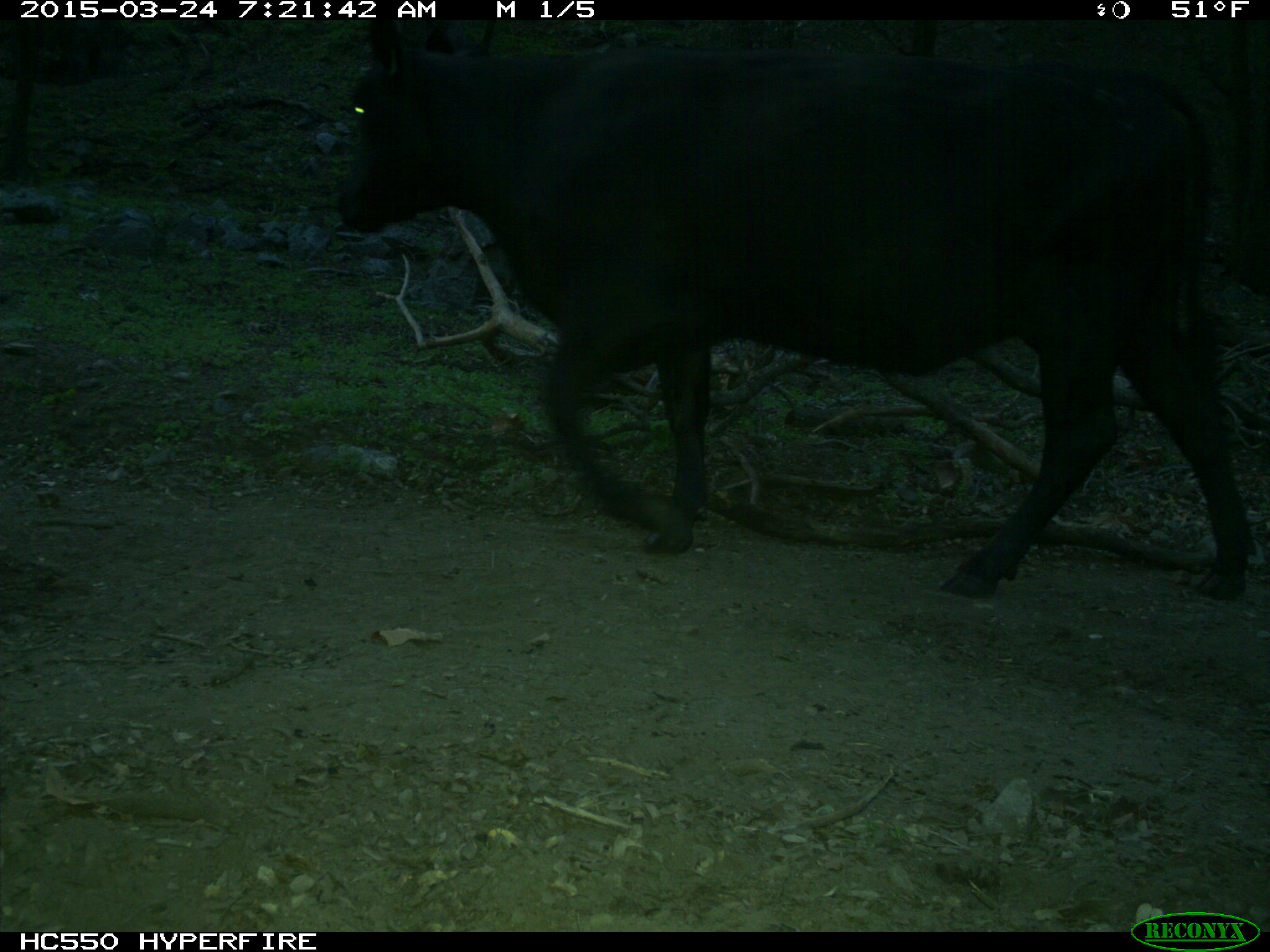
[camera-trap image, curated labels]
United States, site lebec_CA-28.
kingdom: Animalia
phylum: Chordata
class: Mammalia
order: Artiodactyla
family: Bovidae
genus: Bos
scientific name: Bos taurus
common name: domestic cow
Bos taurus (domestic cow).